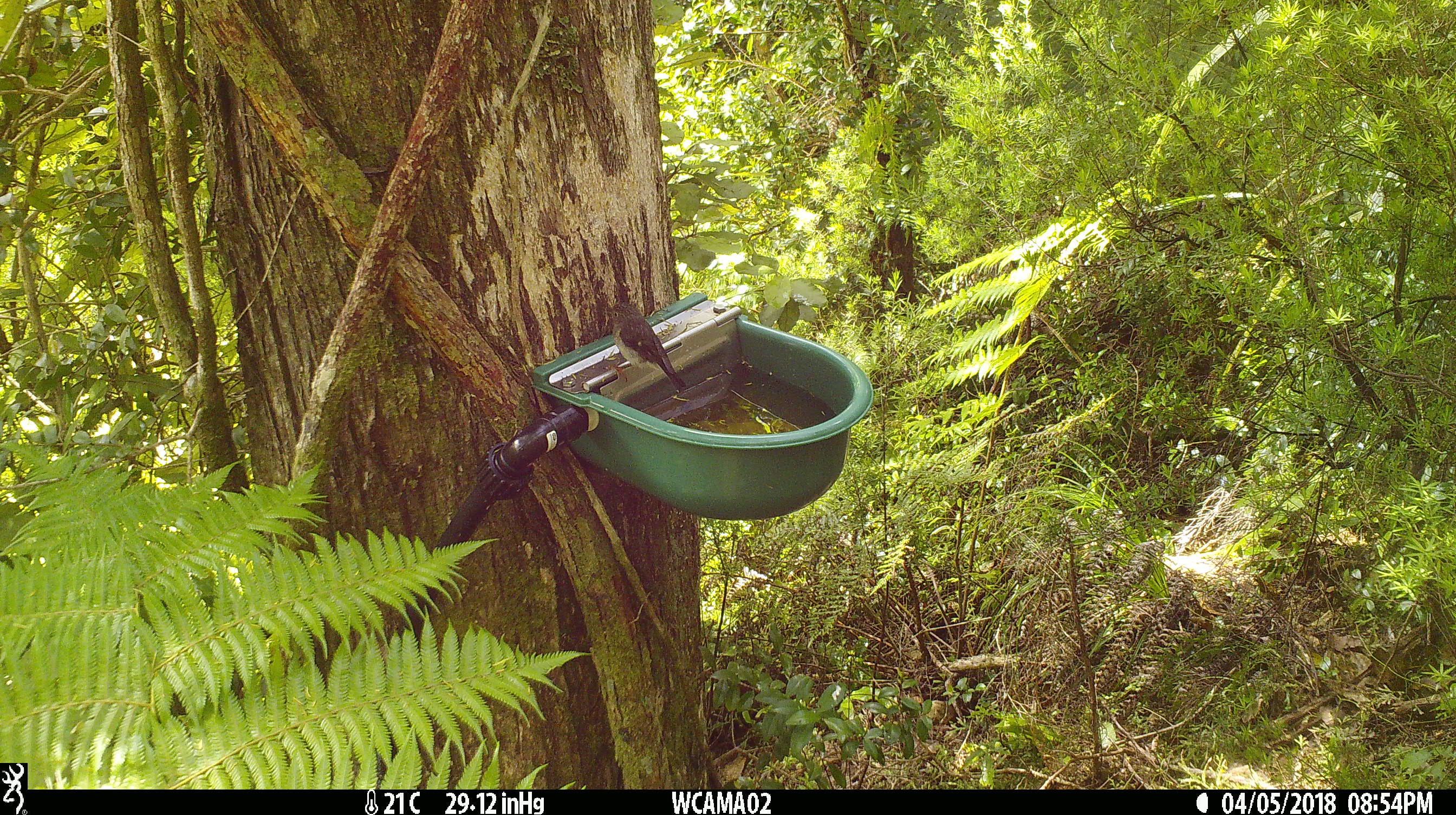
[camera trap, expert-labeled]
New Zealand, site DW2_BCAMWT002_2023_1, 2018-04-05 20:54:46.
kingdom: Animalia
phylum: Chordata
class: Aves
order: Passeriformes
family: Petroicidae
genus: Petroica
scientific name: Petroica macrocephala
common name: tomtit